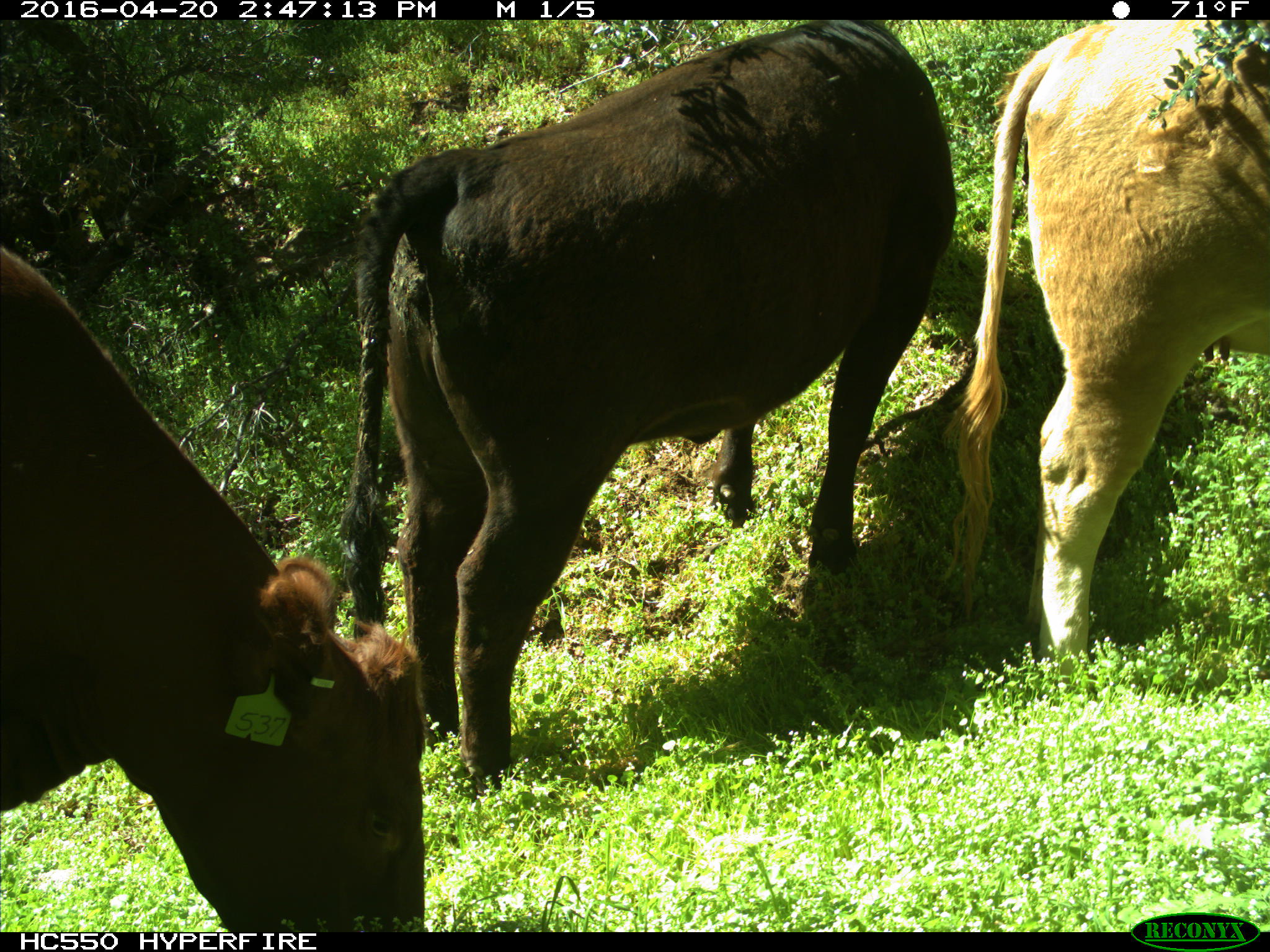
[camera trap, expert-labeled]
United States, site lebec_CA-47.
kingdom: Animalia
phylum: Chordata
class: Mammalia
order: Artiodactyla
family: Bovidae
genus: Bos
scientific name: Bos taurus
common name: domestic cow